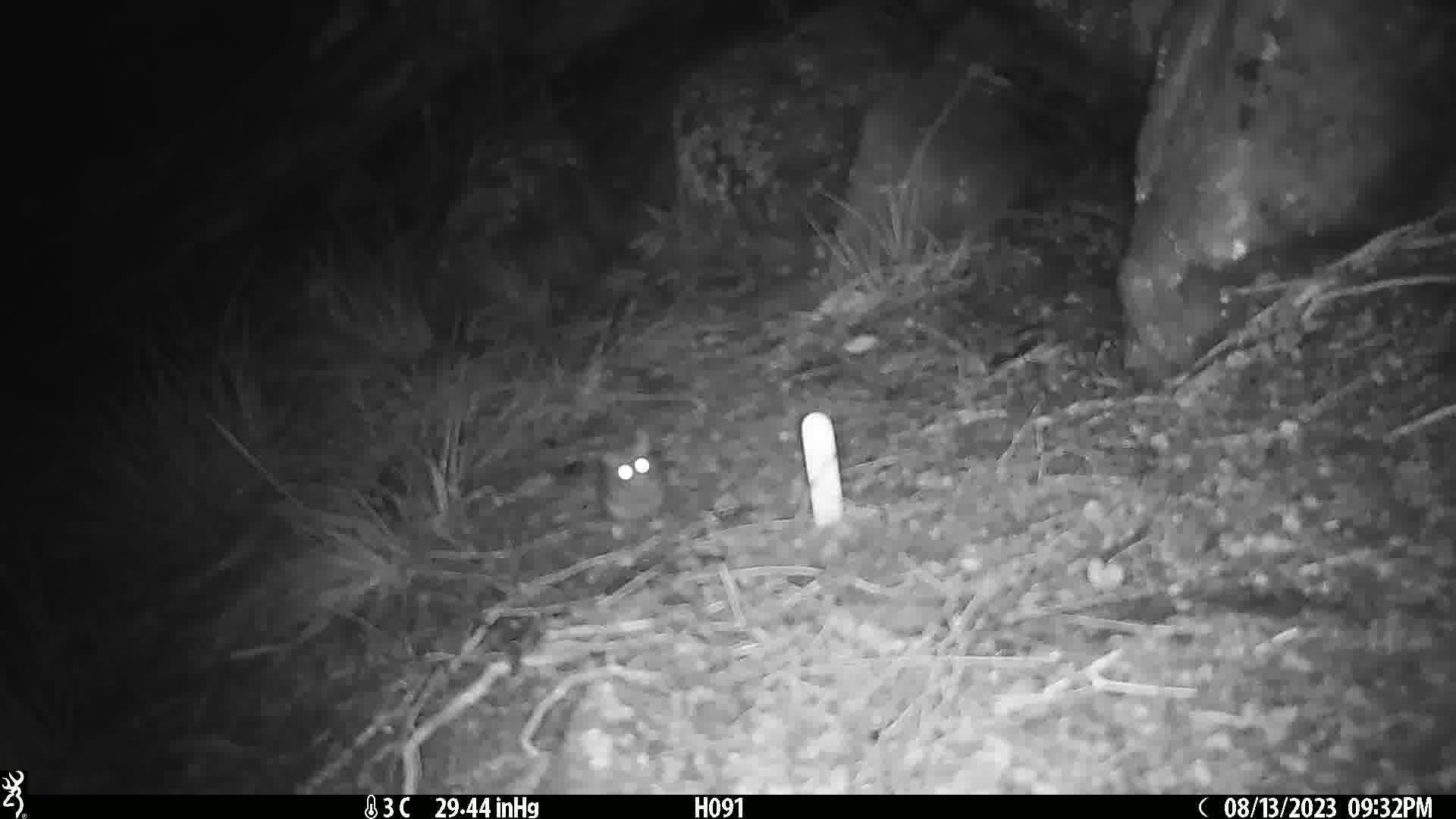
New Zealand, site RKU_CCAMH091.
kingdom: Animalia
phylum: Chordata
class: Mammalia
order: Rodentia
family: Muridae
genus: Rattus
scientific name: Rattus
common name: rat